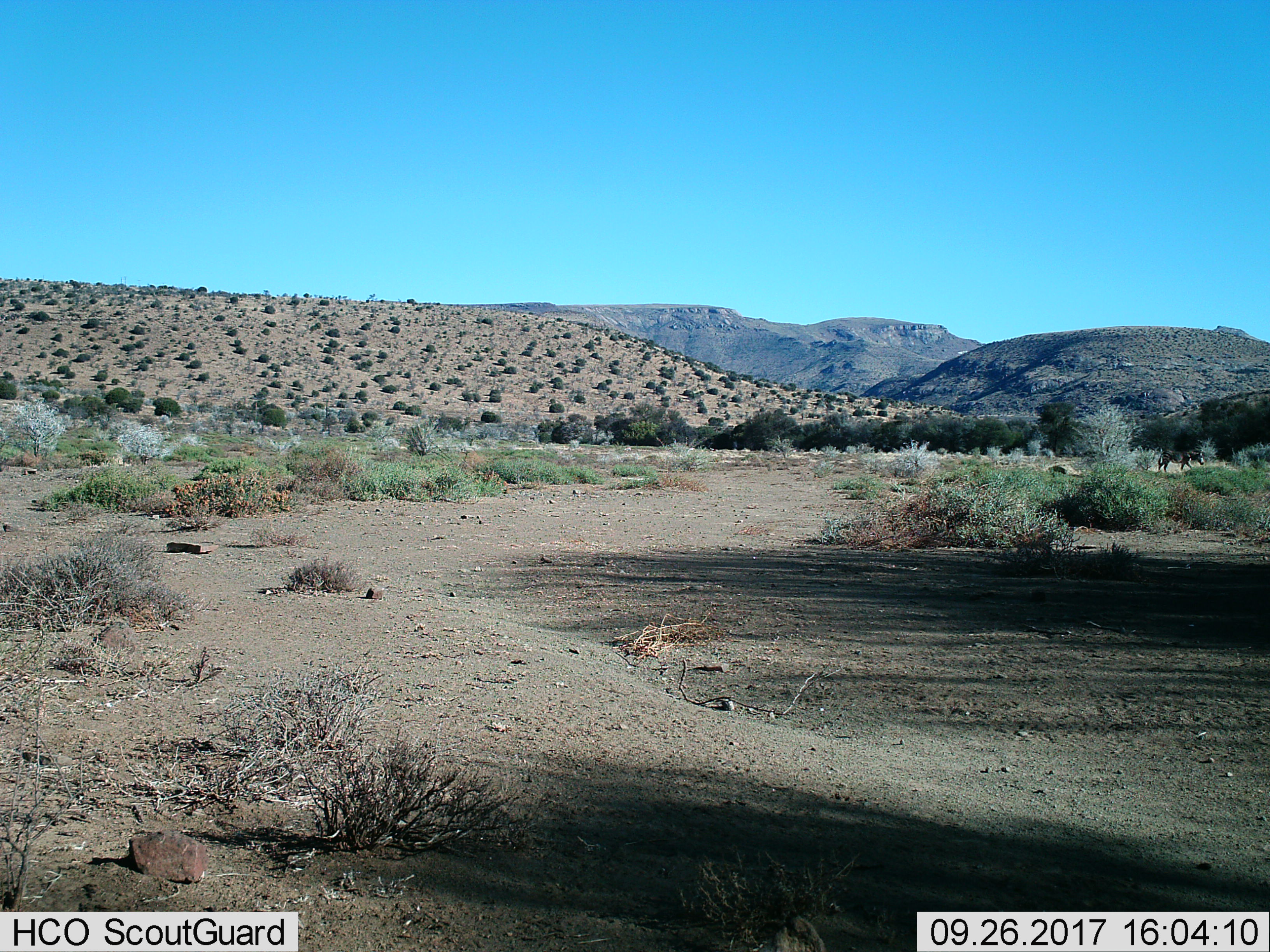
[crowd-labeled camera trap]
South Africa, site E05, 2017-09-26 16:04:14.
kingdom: Animalia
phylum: Chordata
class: Mammalia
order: Perissodactyla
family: Equidae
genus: Equus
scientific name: Equus zebra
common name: mountain zebra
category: zebramountain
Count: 1.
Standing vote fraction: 0%.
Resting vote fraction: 0%.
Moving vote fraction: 100%.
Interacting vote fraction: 0%.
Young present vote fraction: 0%.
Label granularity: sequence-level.